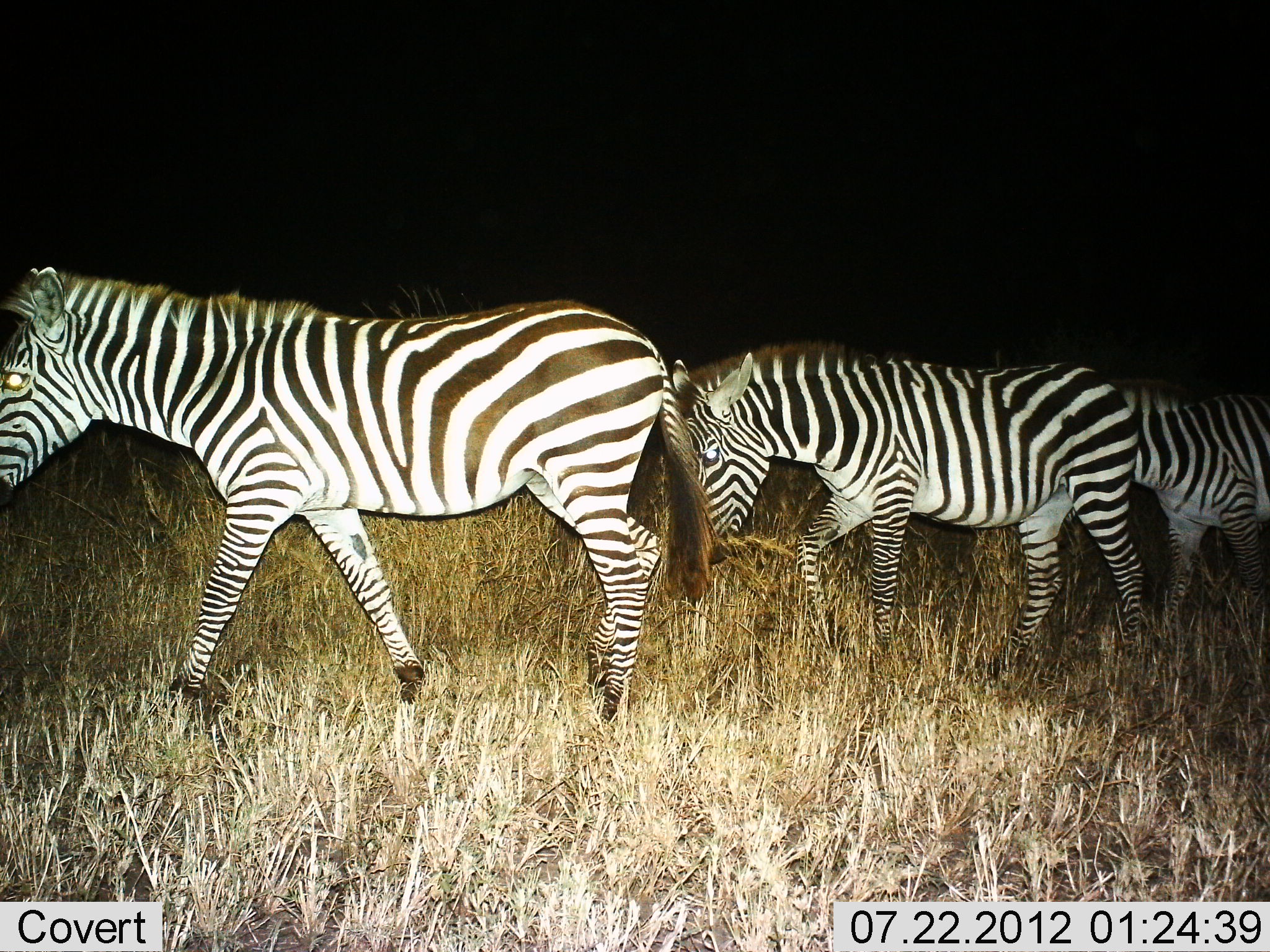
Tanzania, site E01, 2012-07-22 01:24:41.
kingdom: Animalia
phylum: Chordata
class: Mammalia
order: Perissodactyla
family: Equidae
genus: Equus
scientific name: Equus quagga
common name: plains zebra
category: zebra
Zebra (plains zebra) (Equus quagga), count 3. Behavior (volunteer vote fractions): standing 10%, resting 0%, moving 80%, interacting 0%. Young present (vote fraction): 0%. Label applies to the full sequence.